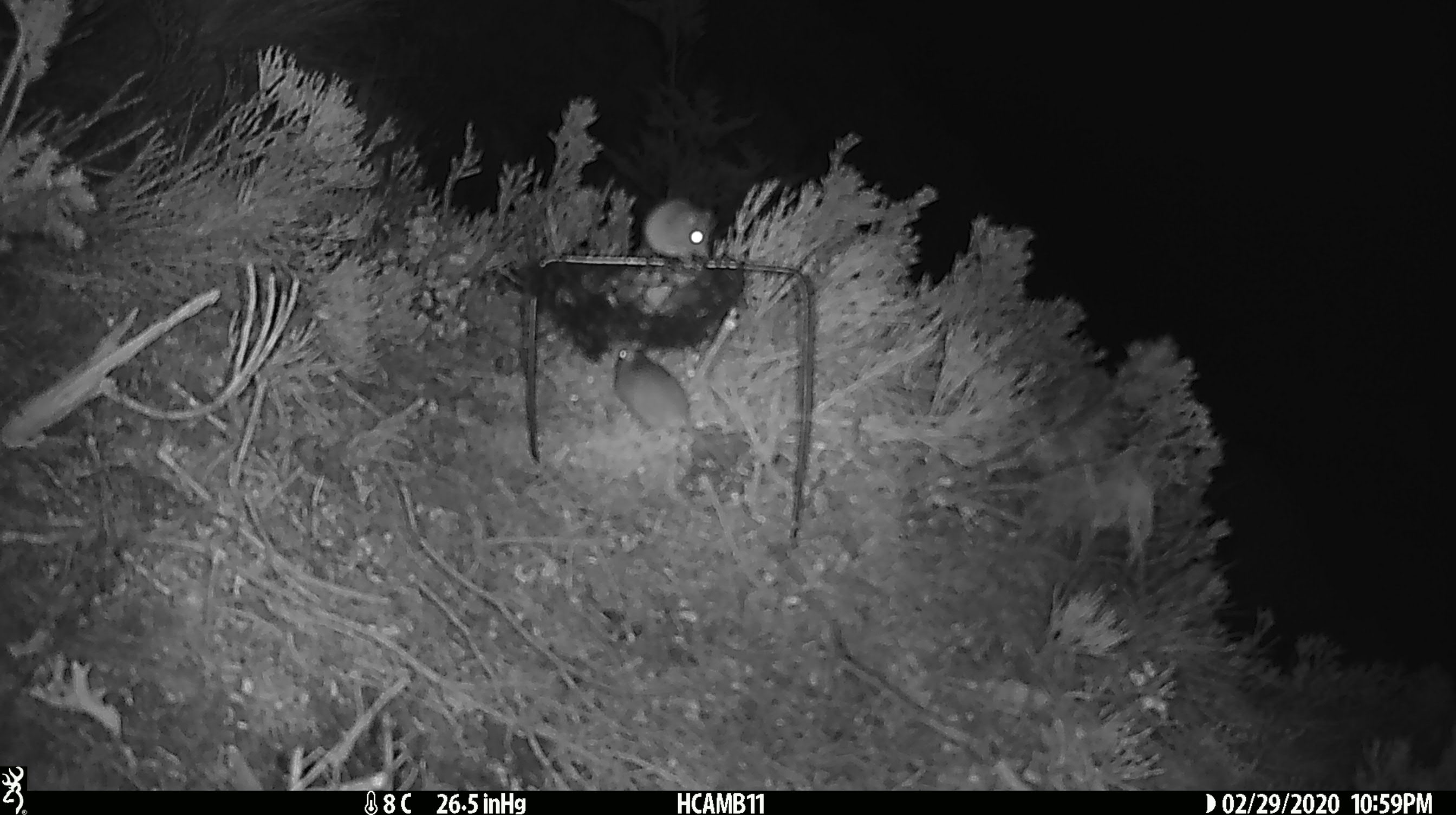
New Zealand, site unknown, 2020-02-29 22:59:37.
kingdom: Animalia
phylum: Chordata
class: Mammalia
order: Rodentia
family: Muridae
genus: Mus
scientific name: Mus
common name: mouse